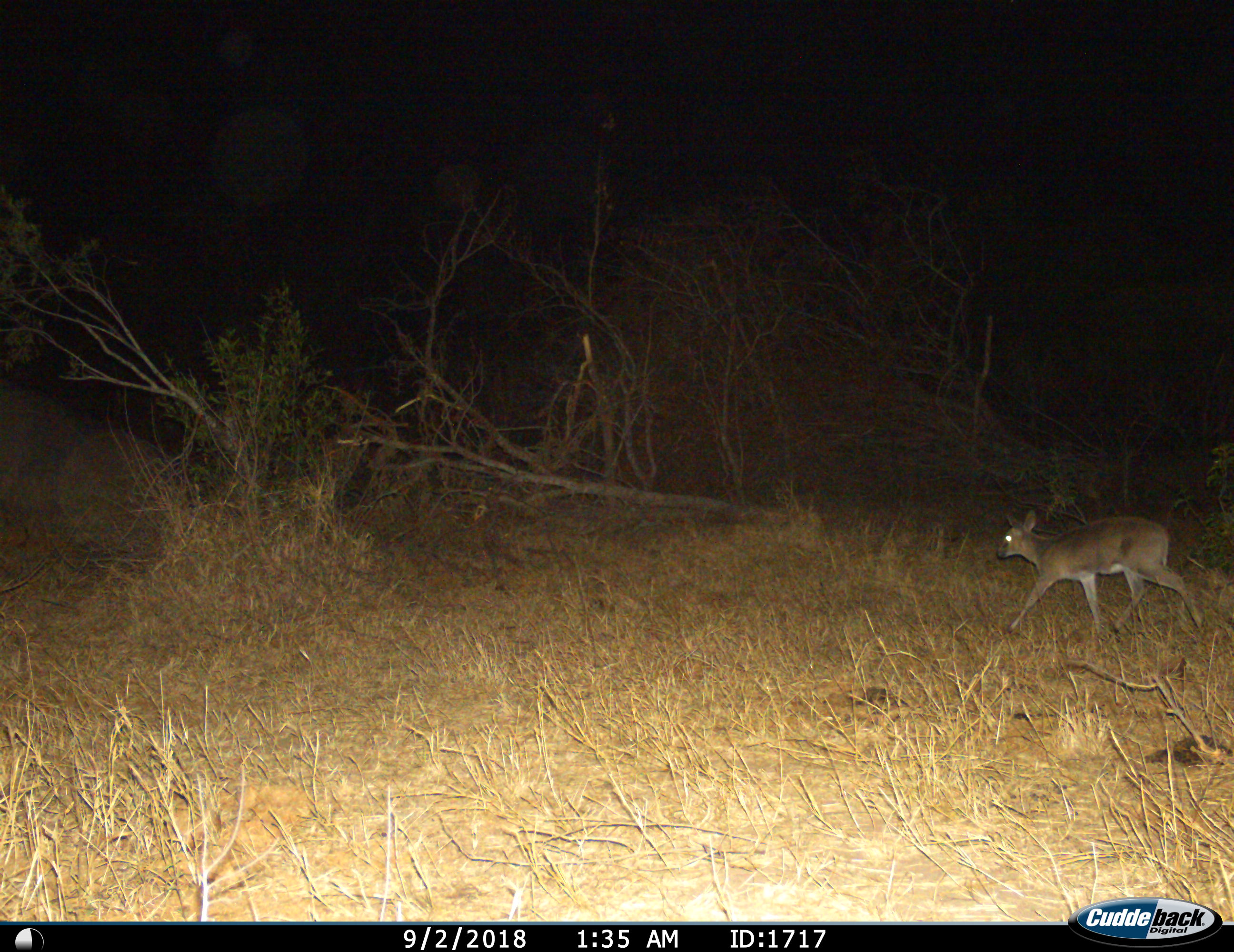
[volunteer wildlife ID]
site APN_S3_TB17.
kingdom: Animalia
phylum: Chordata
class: Mammalia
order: Artiodactyla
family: Bovidae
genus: Sylvicapra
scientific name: Sylvicapra grimmia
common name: common duiker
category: duikercommongrey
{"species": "duikercommongrey (common duiker) (Sylvicapra grimmia)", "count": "1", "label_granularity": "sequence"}